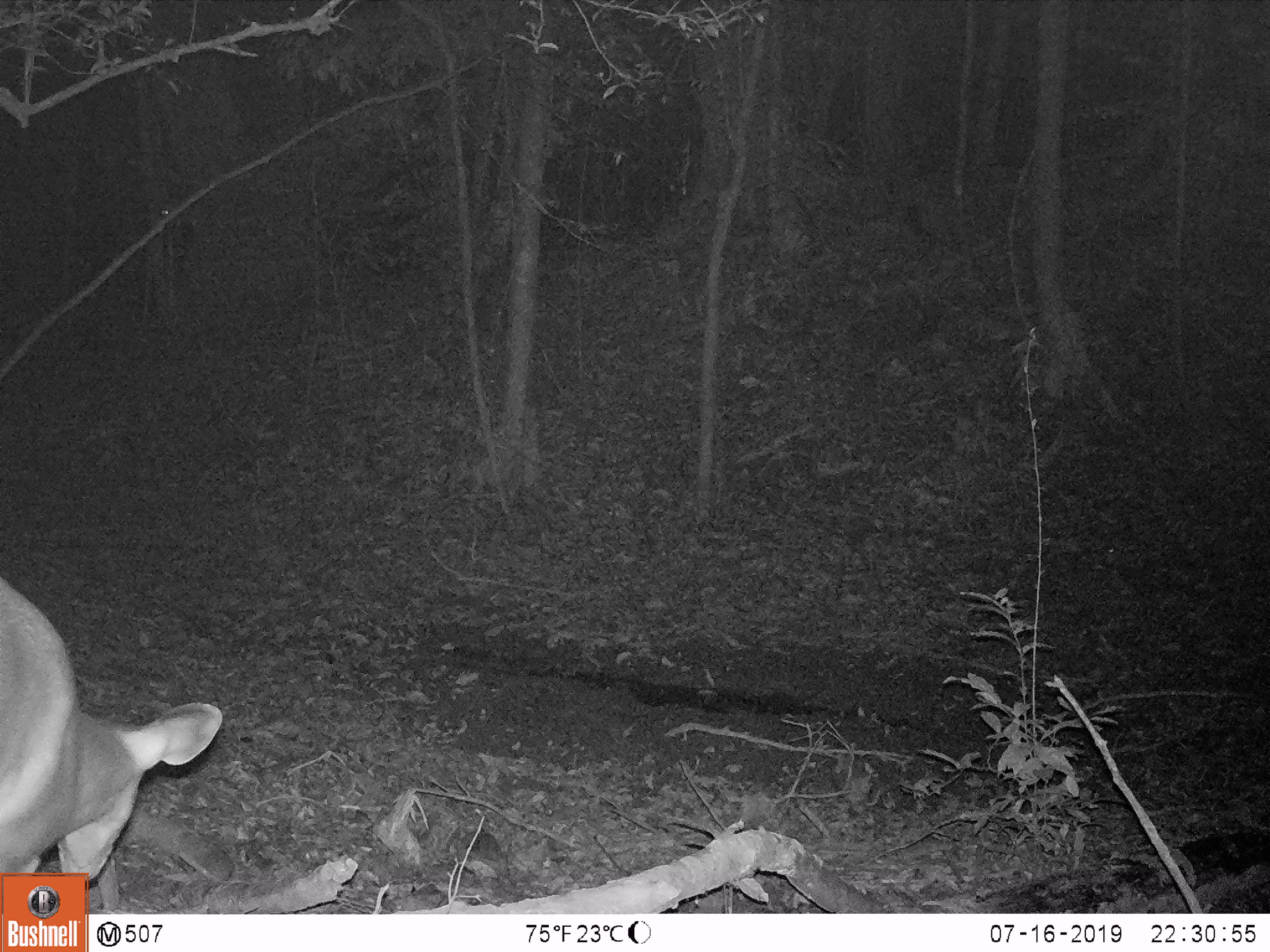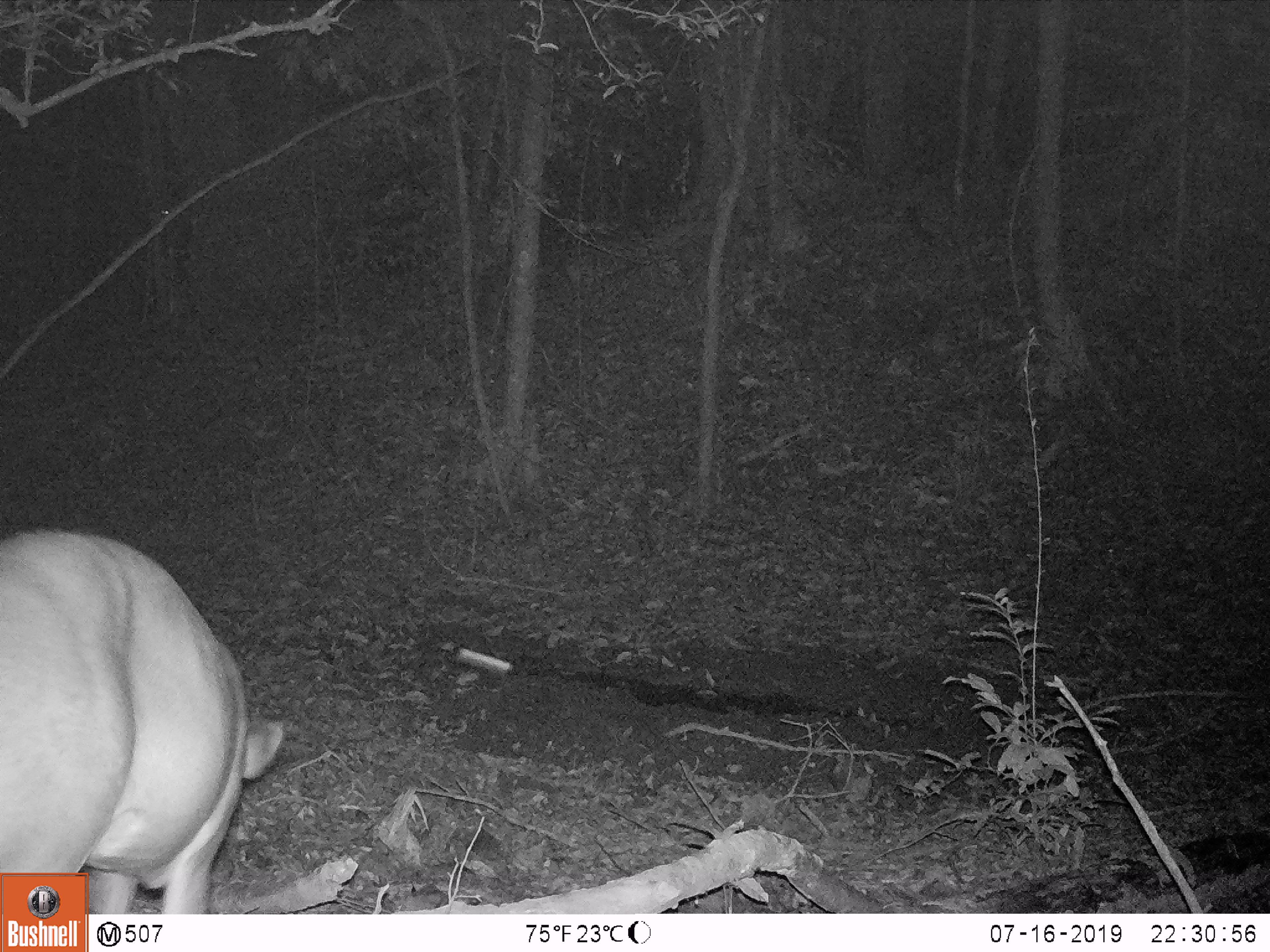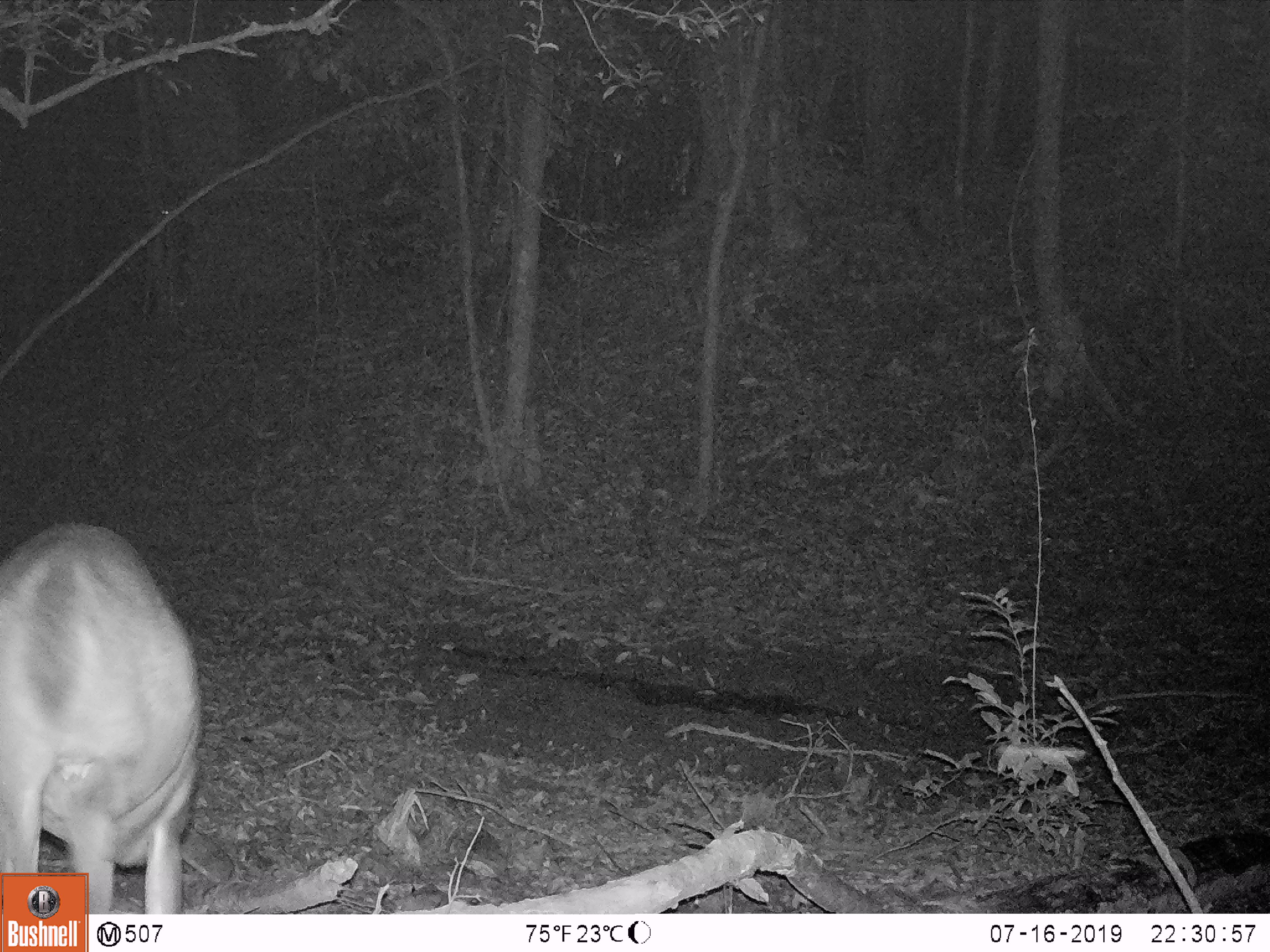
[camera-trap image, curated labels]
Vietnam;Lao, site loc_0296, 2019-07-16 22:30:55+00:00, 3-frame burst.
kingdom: Animalia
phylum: Chordata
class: Mammalia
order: Artiodactyla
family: Cervidae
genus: Muntiacus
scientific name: Muntiacus vuquangensis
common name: large-antlered muntjac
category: large antlered muntjac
Large antlered muntjac (large-antlered muntjac) (Muntiacus vuquangensis). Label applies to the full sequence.